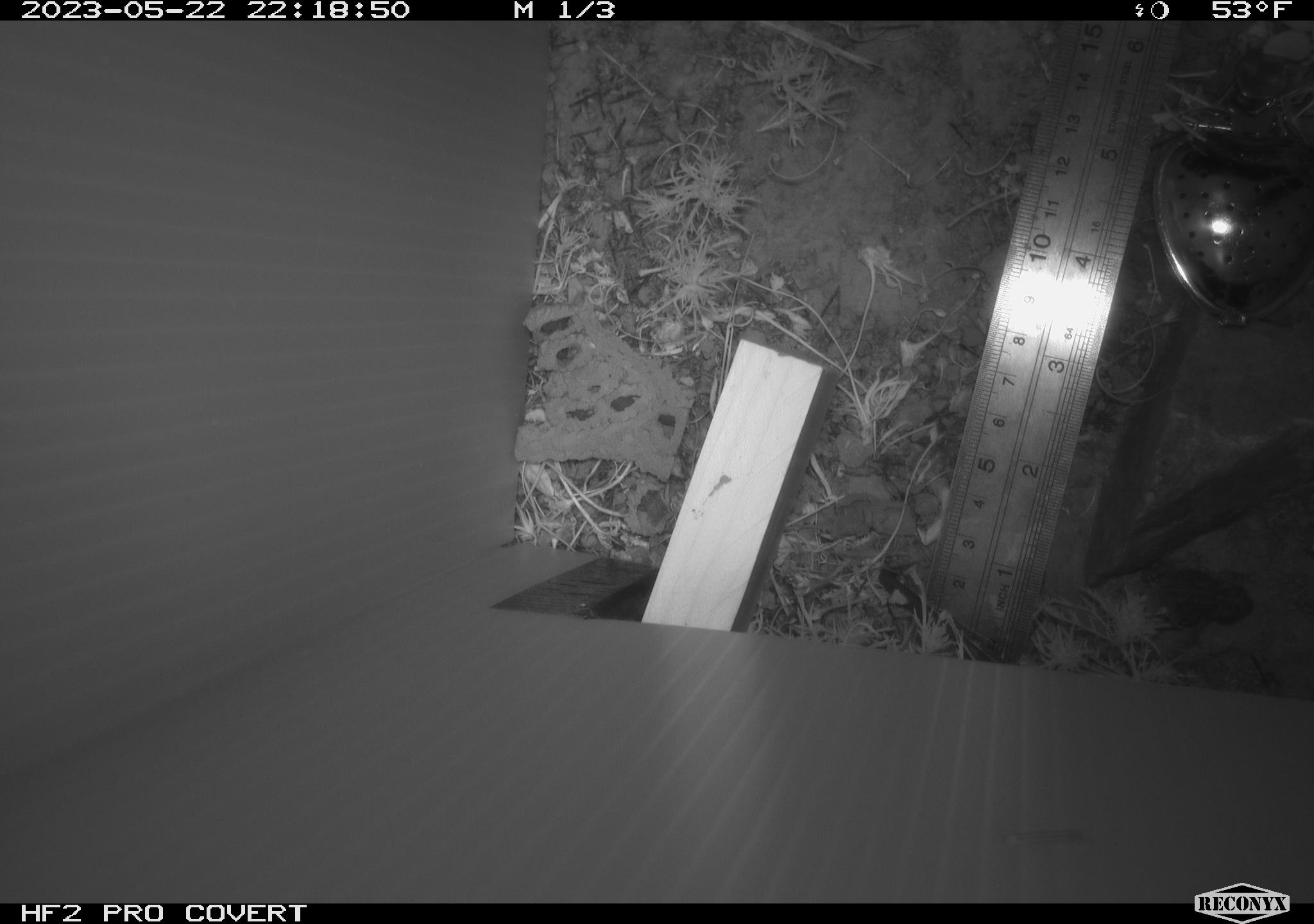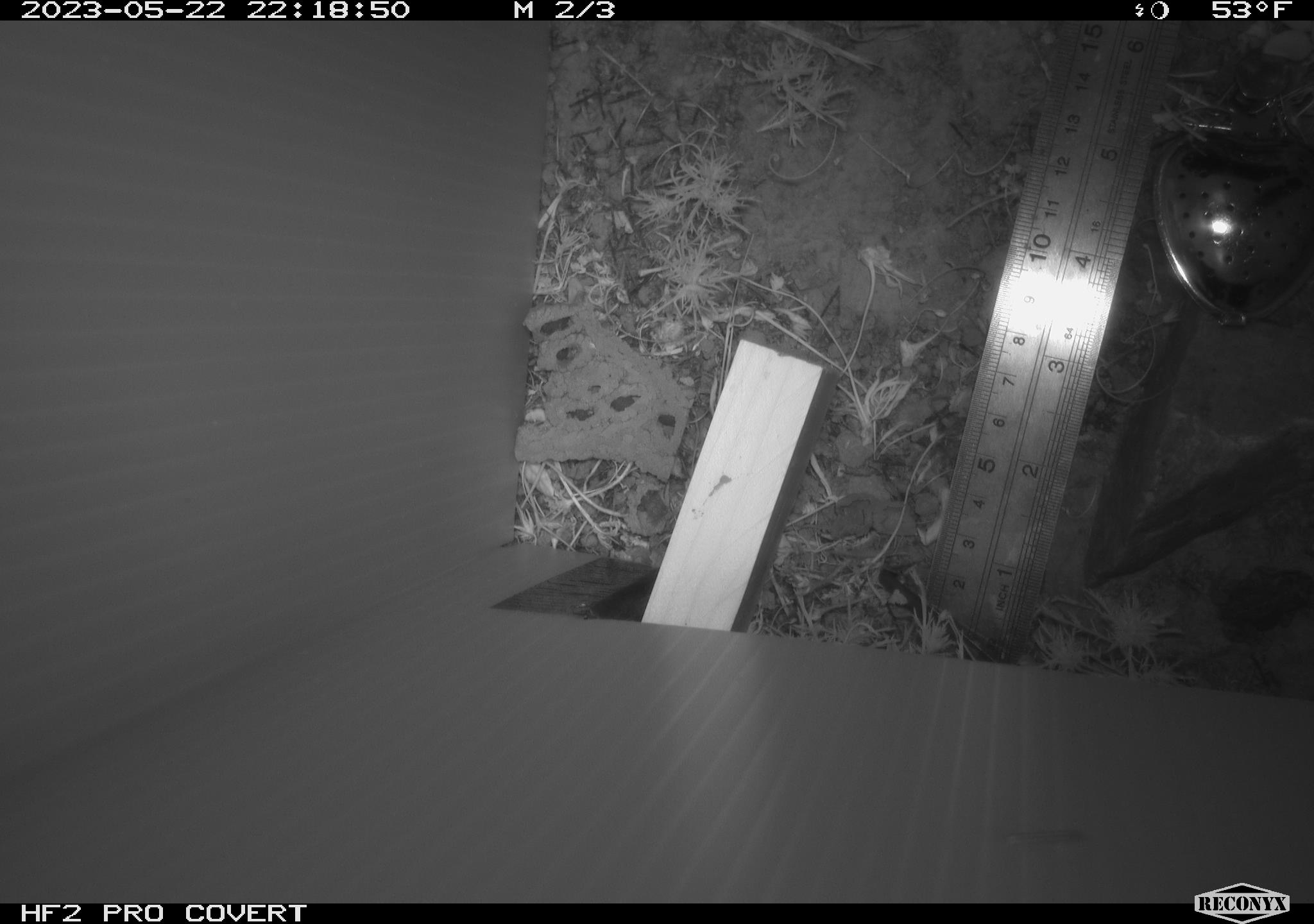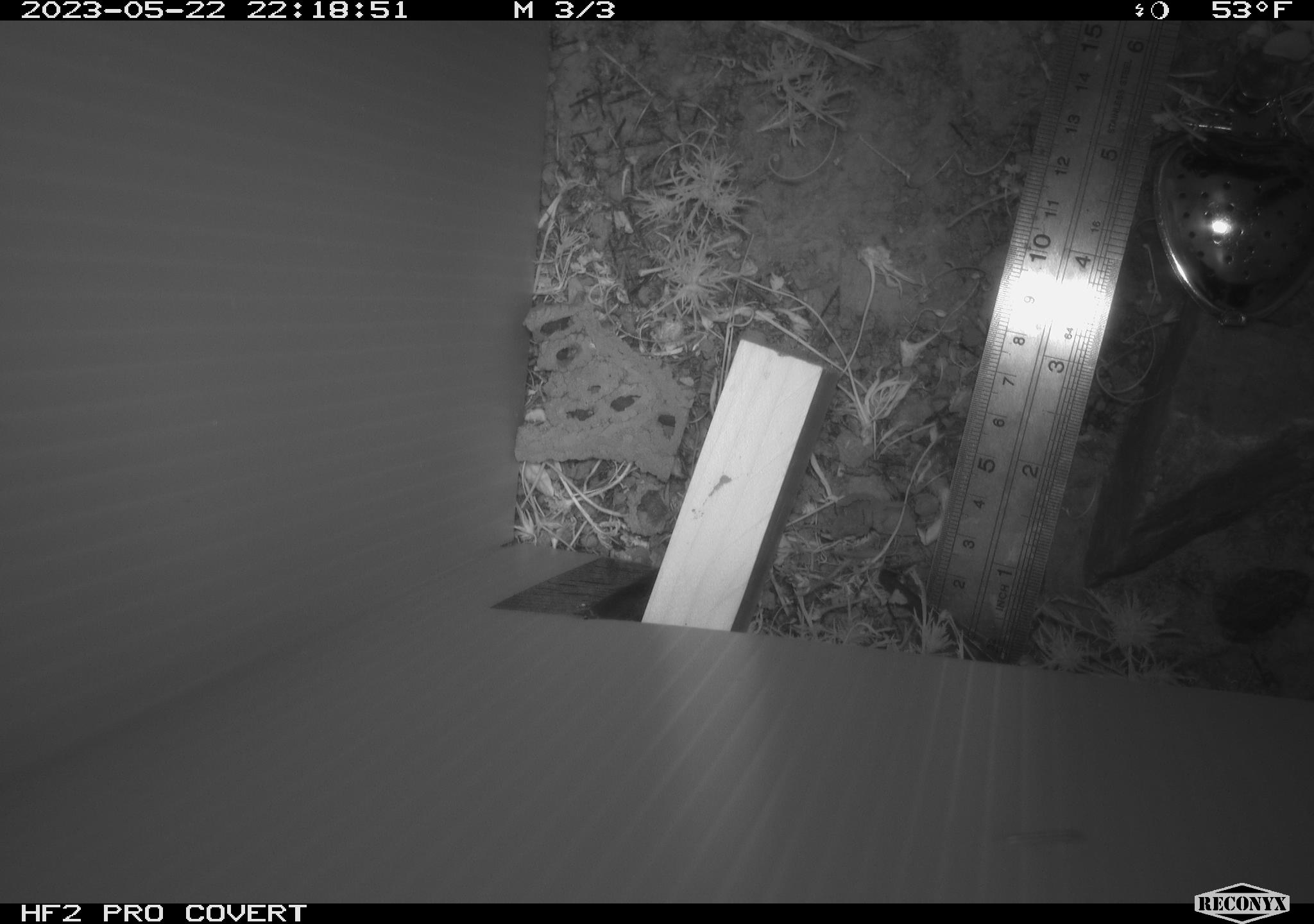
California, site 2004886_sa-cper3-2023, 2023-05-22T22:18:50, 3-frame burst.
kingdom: Animalia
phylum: Chordata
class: Amphibia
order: Anura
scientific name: Anura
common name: frogs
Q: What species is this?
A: Frogs (Anura).